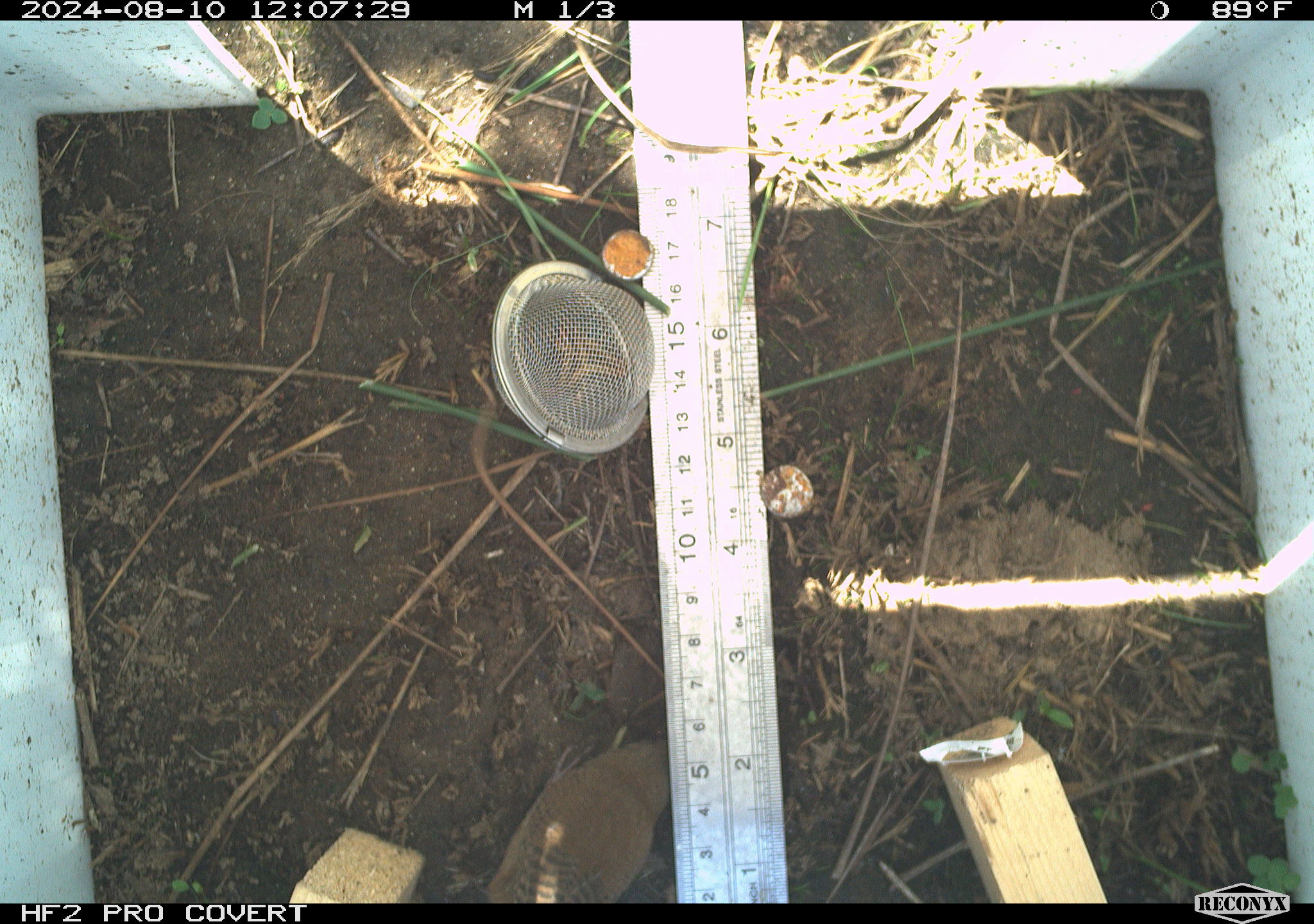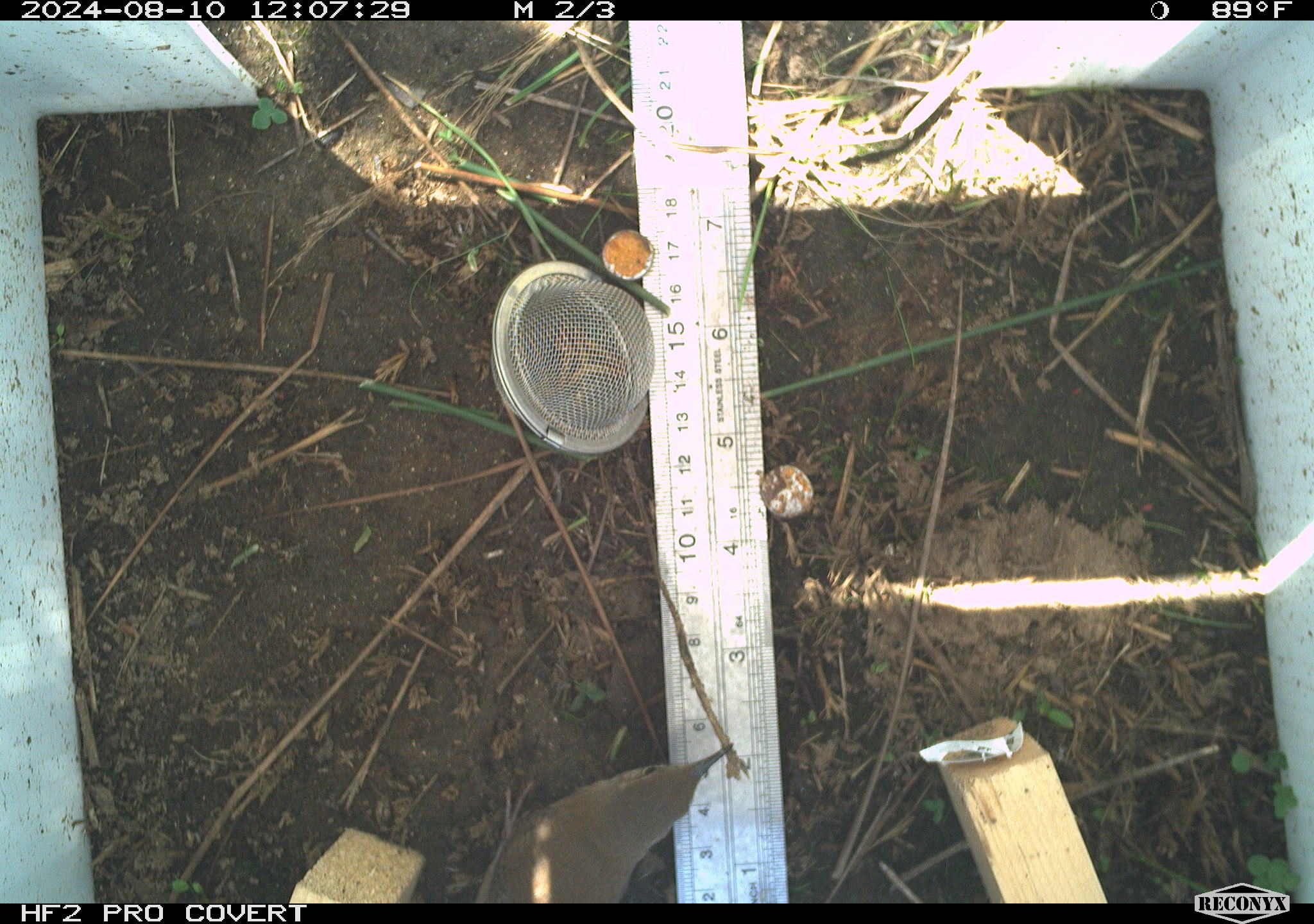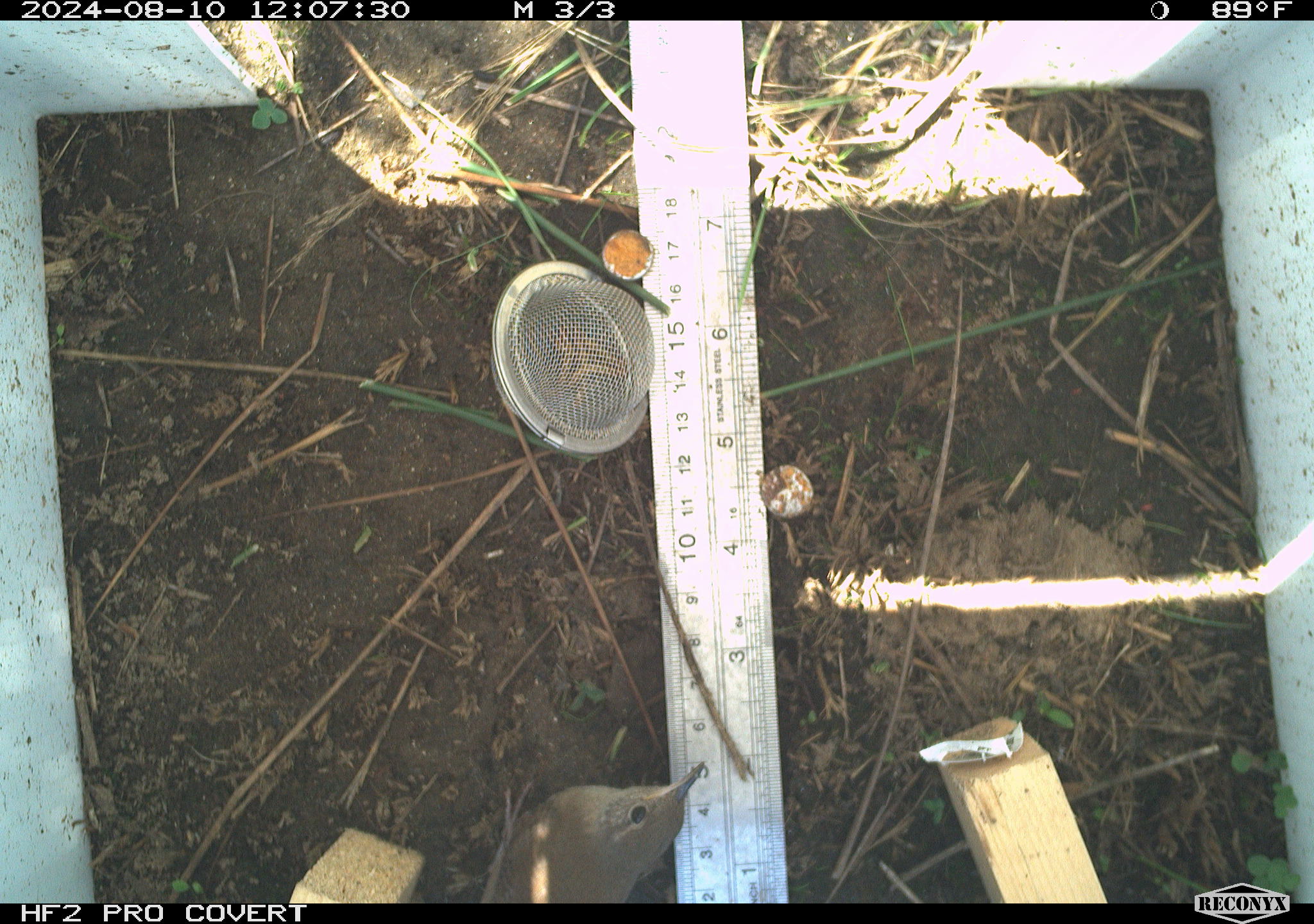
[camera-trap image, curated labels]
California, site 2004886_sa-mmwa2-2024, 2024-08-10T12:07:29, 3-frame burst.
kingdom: Animalia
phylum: Chordata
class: Aves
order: Passeriformes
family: Troglodytidae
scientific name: Troglodytidae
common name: wren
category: troglodytidae family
Troglodytidae family (wren) (Troglodytidae).